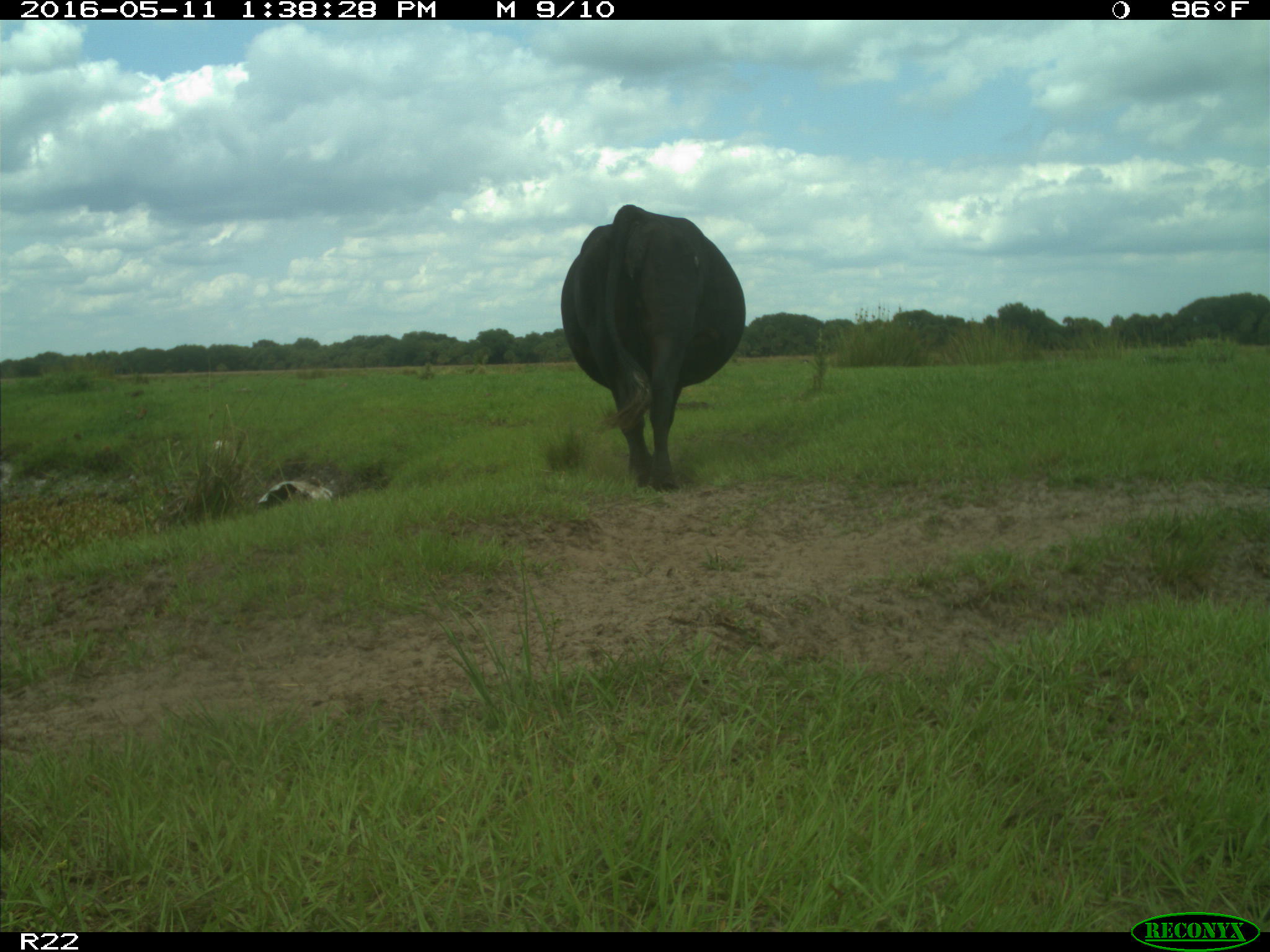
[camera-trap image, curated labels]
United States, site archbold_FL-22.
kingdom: Animalia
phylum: Chordata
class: Mammalia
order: Artiodactyla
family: Bovidae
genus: Bos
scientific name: Bos taurus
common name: domestic cow